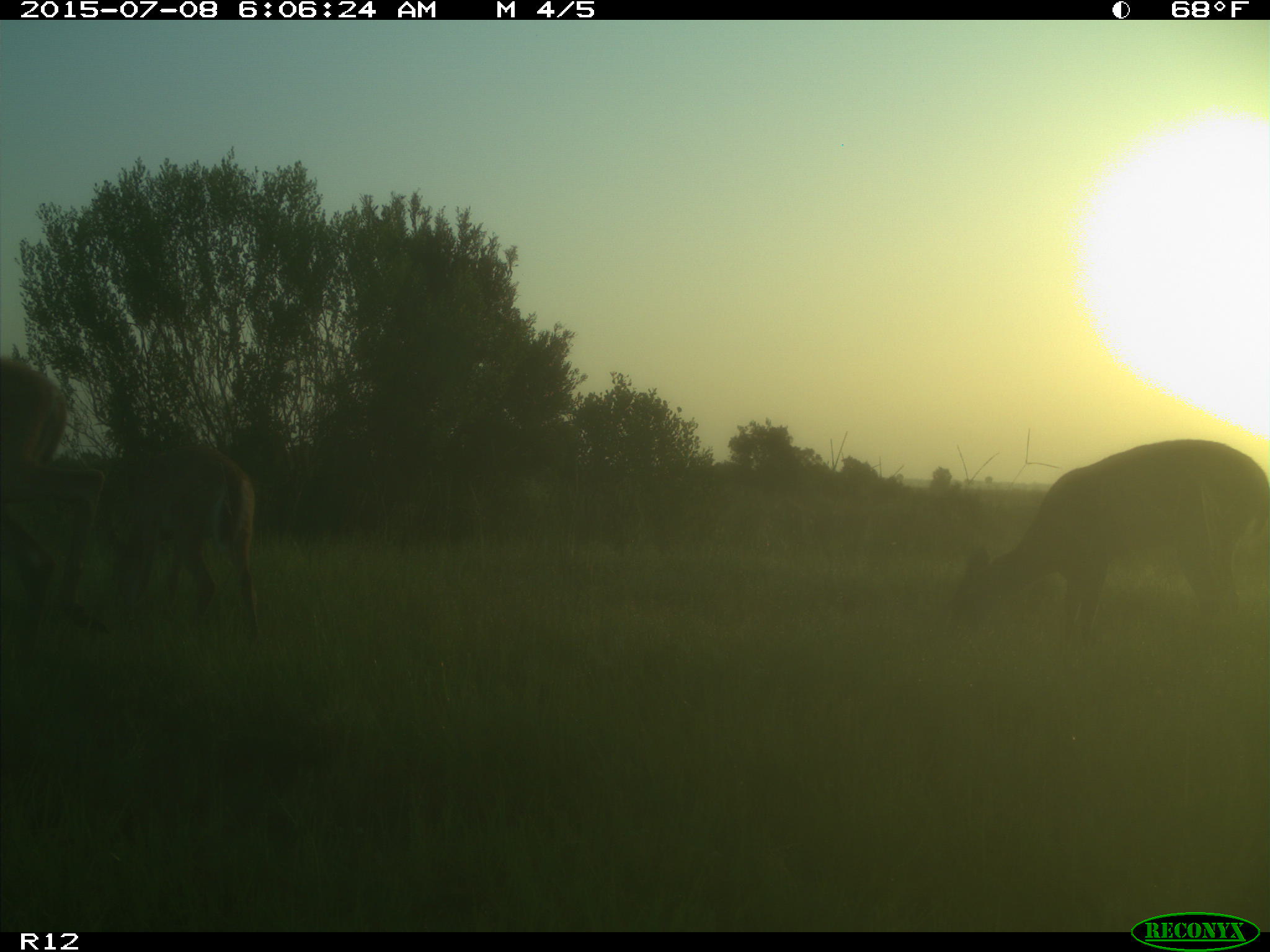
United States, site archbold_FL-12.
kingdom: Animalia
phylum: Chordata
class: Mammalia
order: Artiodactyla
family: Cervidae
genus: Odocoileus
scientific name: Odocoileus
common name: deer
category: unidentified deer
Unidentified deer (deer) (Odocoileus).